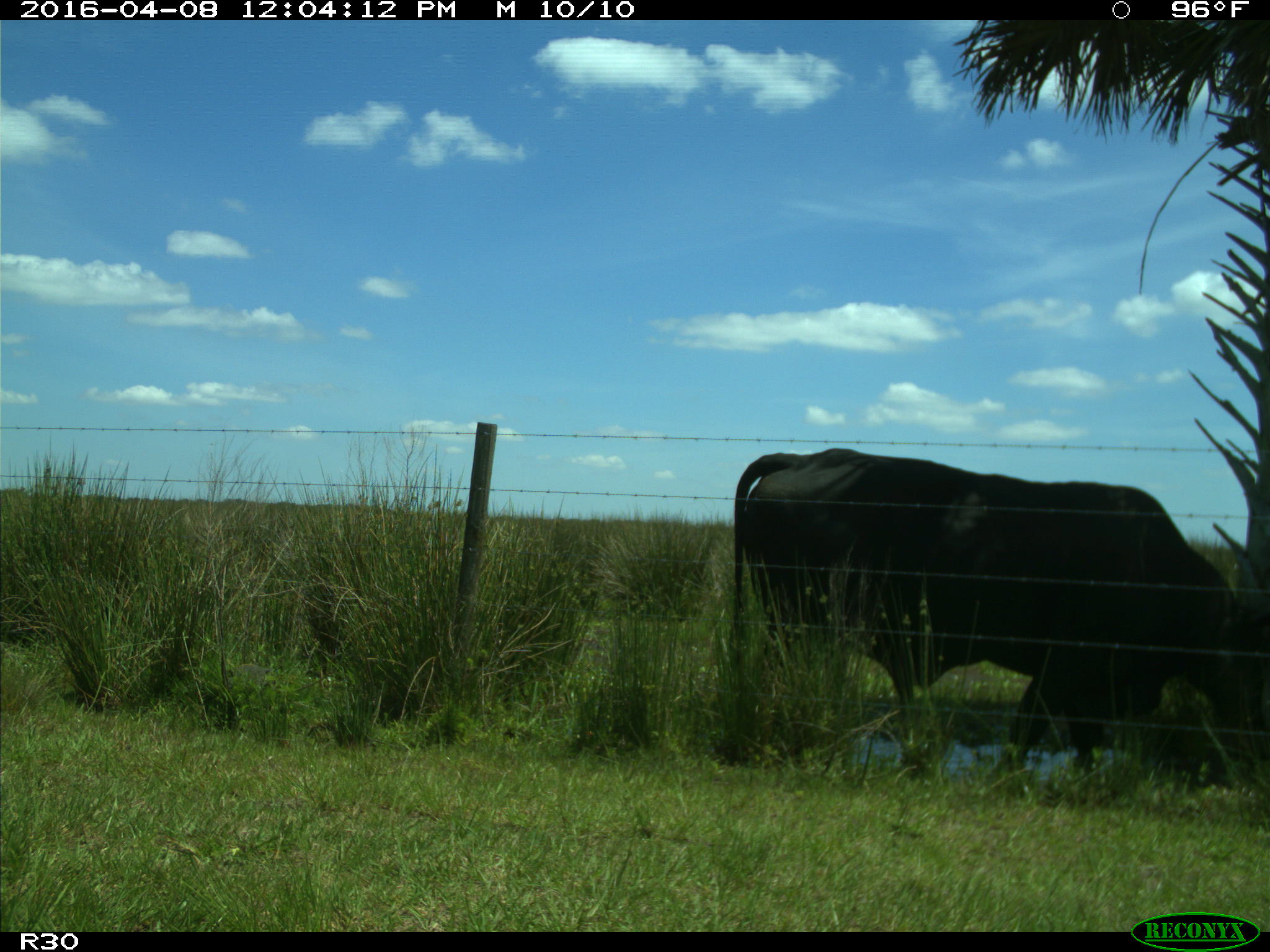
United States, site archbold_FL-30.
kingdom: Animalia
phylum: Chordata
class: Mammalia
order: Artiodactyla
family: Bovidae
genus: Bos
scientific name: Bos taurus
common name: domestic cow